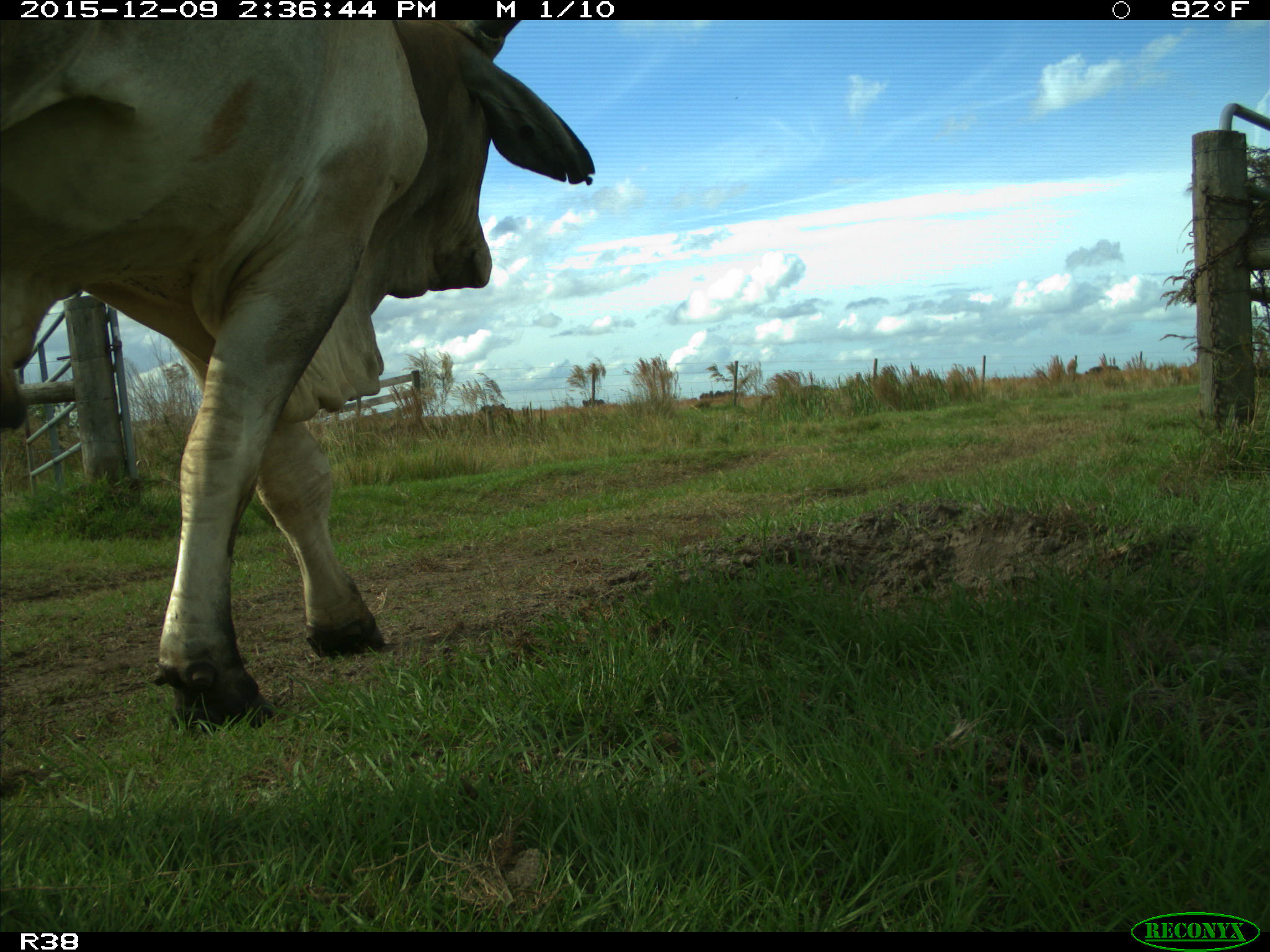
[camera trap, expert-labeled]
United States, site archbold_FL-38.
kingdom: Animalia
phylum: Chordata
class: Mammalia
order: Artiodactyla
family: Bovidae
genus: Bos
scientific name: Bos taurus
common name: domestic cow